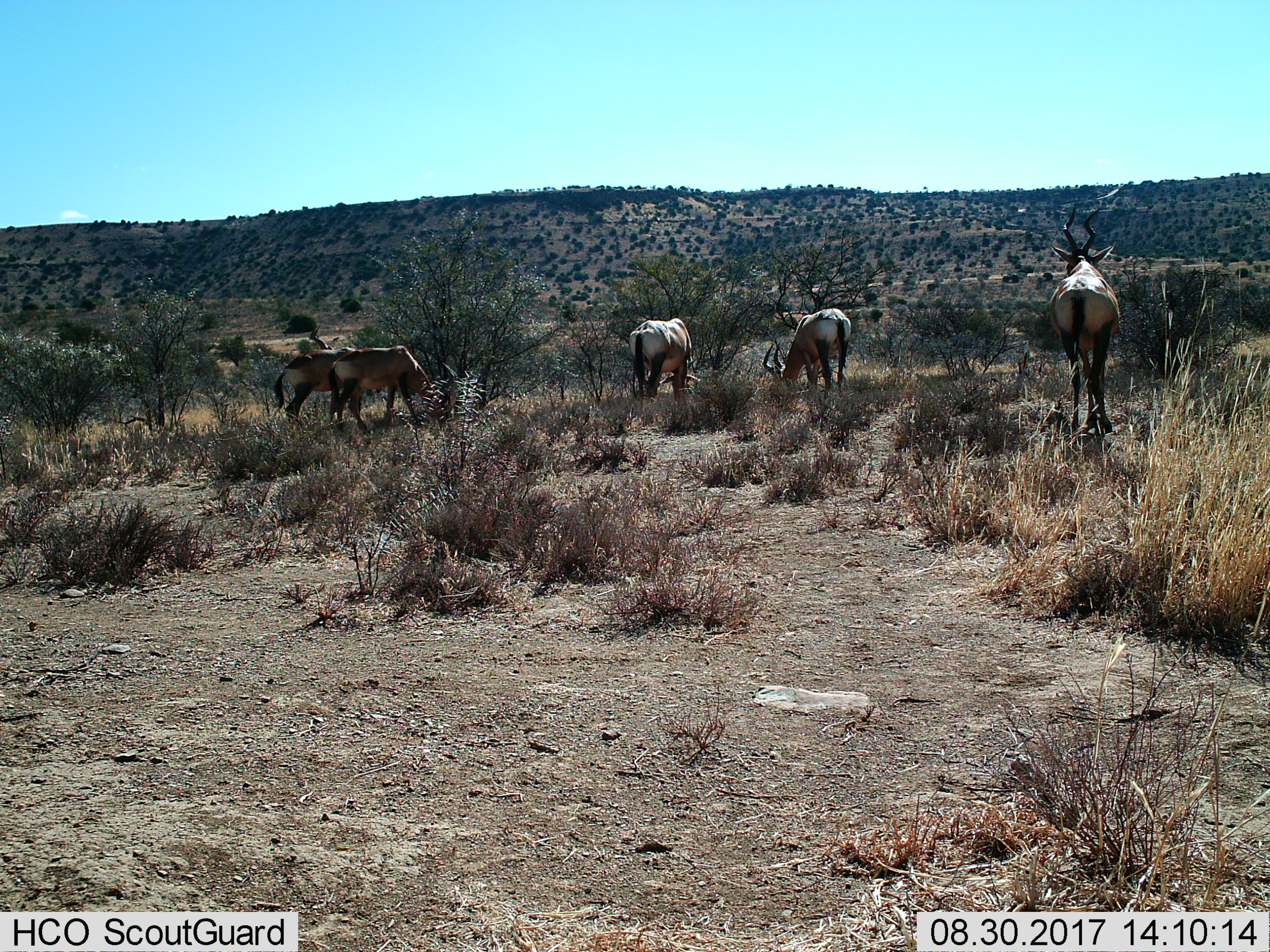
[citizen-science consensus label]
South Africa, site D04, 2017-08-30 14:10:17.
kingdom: Animalia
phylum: Chordata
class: Mammalia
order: Artiodactyla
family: Bovidae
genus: Alcelaphus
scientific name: Alcelaphus buselaphus caama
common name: red hartebeest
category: hartebeestred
Hartebeestred (red hartebeest) (Alcelaphus buselaphus caama), count 5. Behavior (volunteer vote fractions): standing 67%, resting 0%, moving 17%, interacting 0%. Young present (vote fraction): 0%. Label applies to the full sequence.